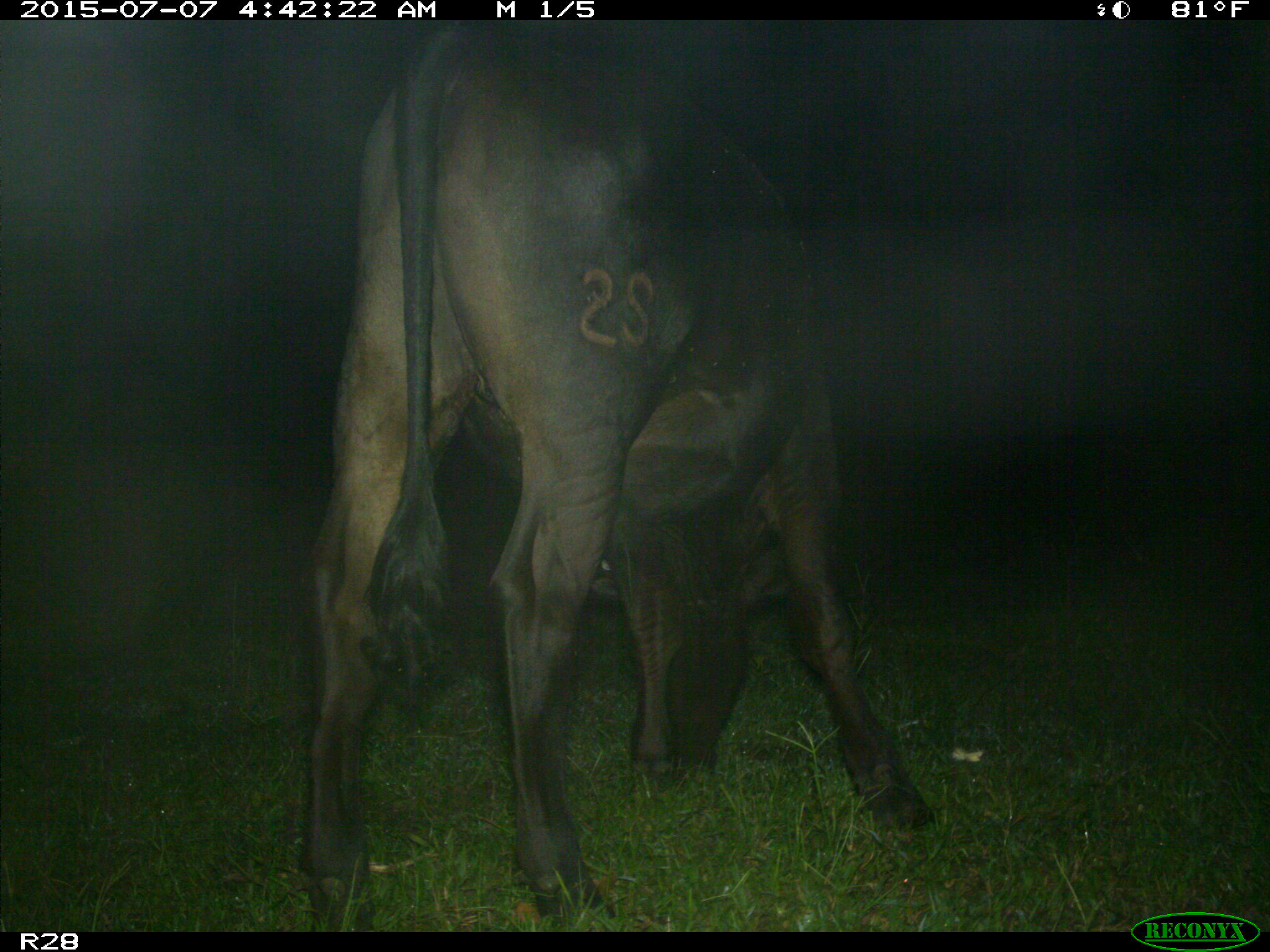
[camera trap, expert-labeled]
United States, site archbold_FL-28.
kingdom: Animalia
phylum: Chordata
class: Mammalia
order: Artiodactyla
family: Bovidae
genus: Bos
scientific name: Bos taurus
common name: domestic cow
Bos taurus (domestic cow).